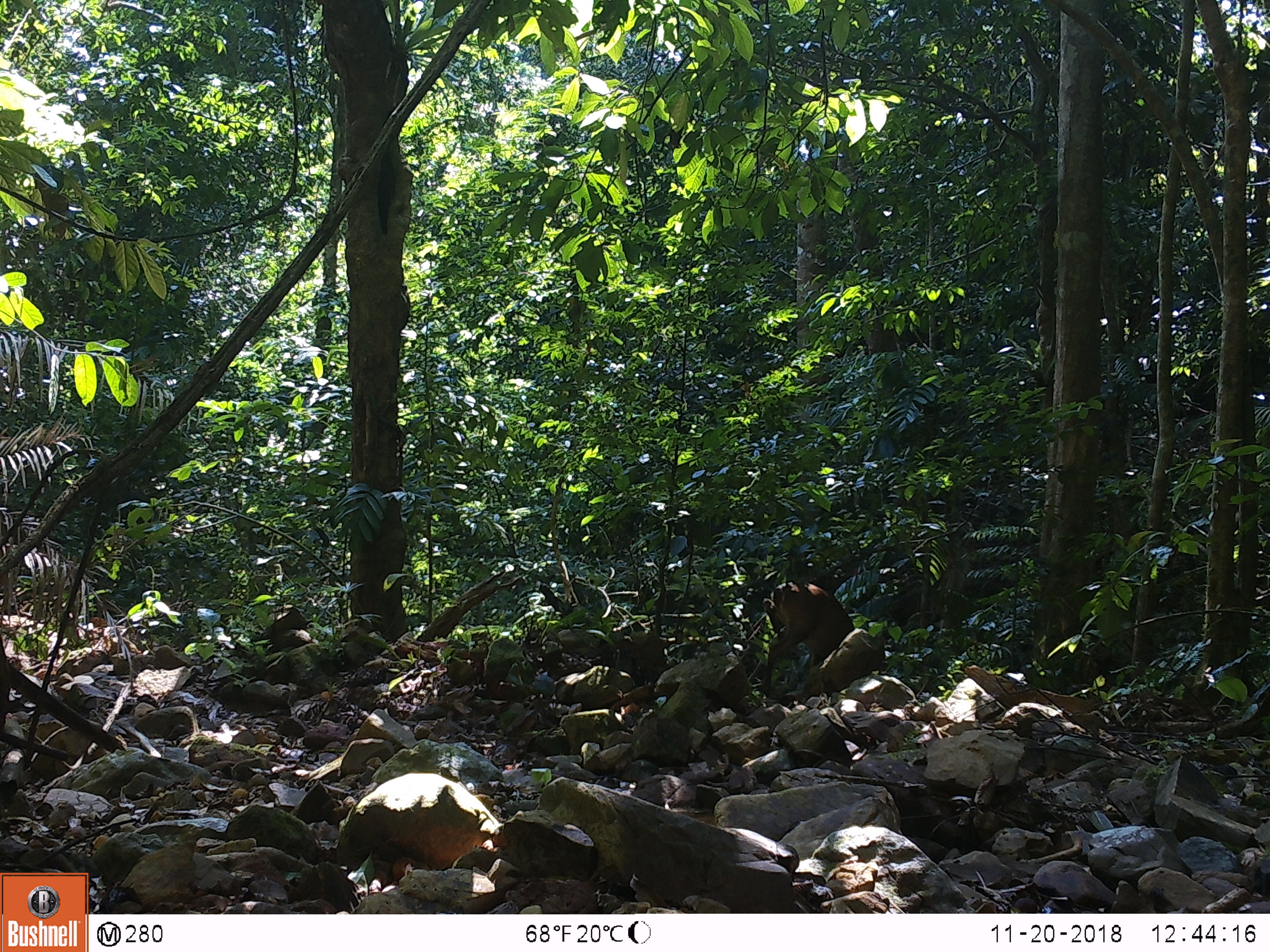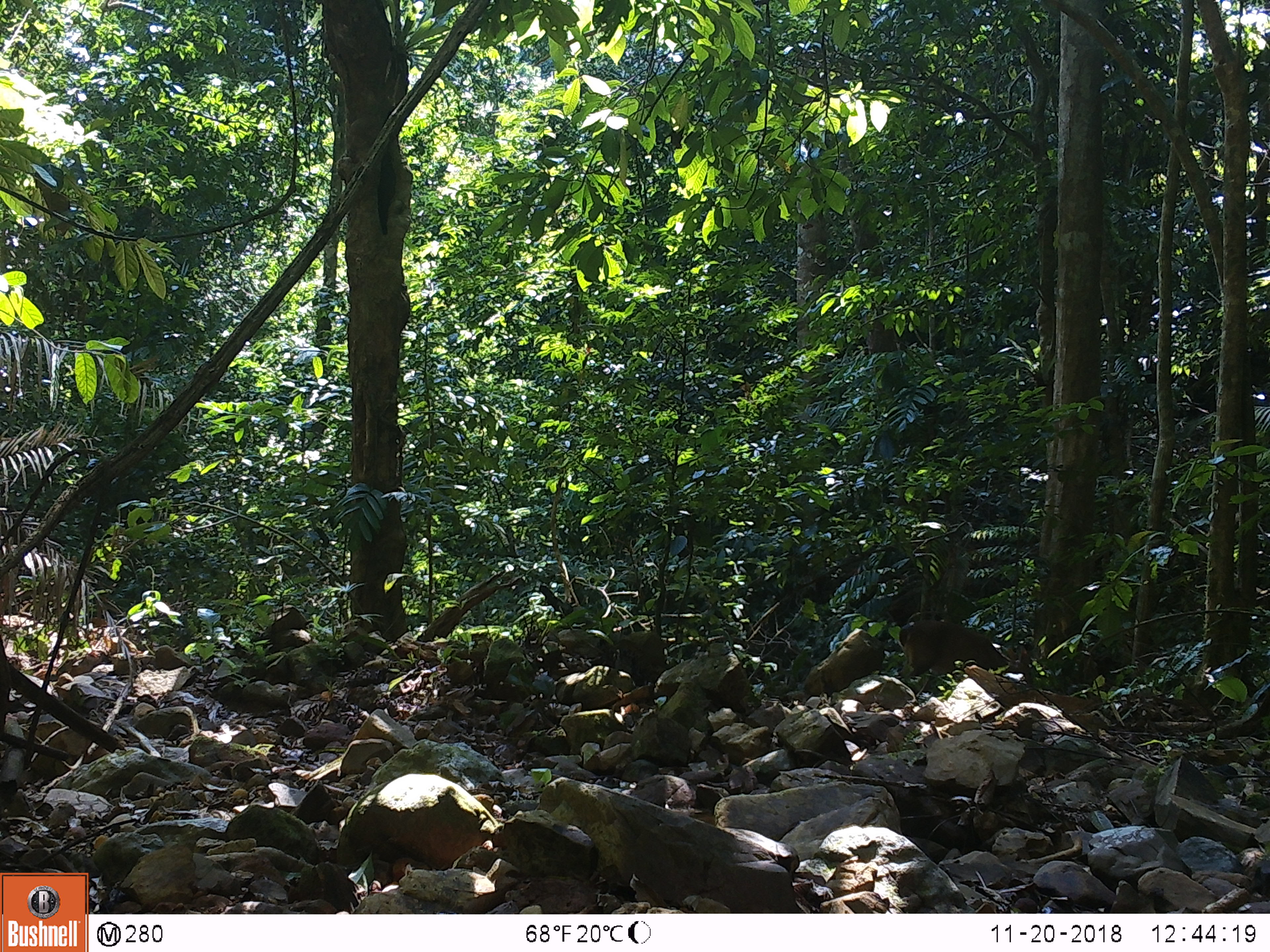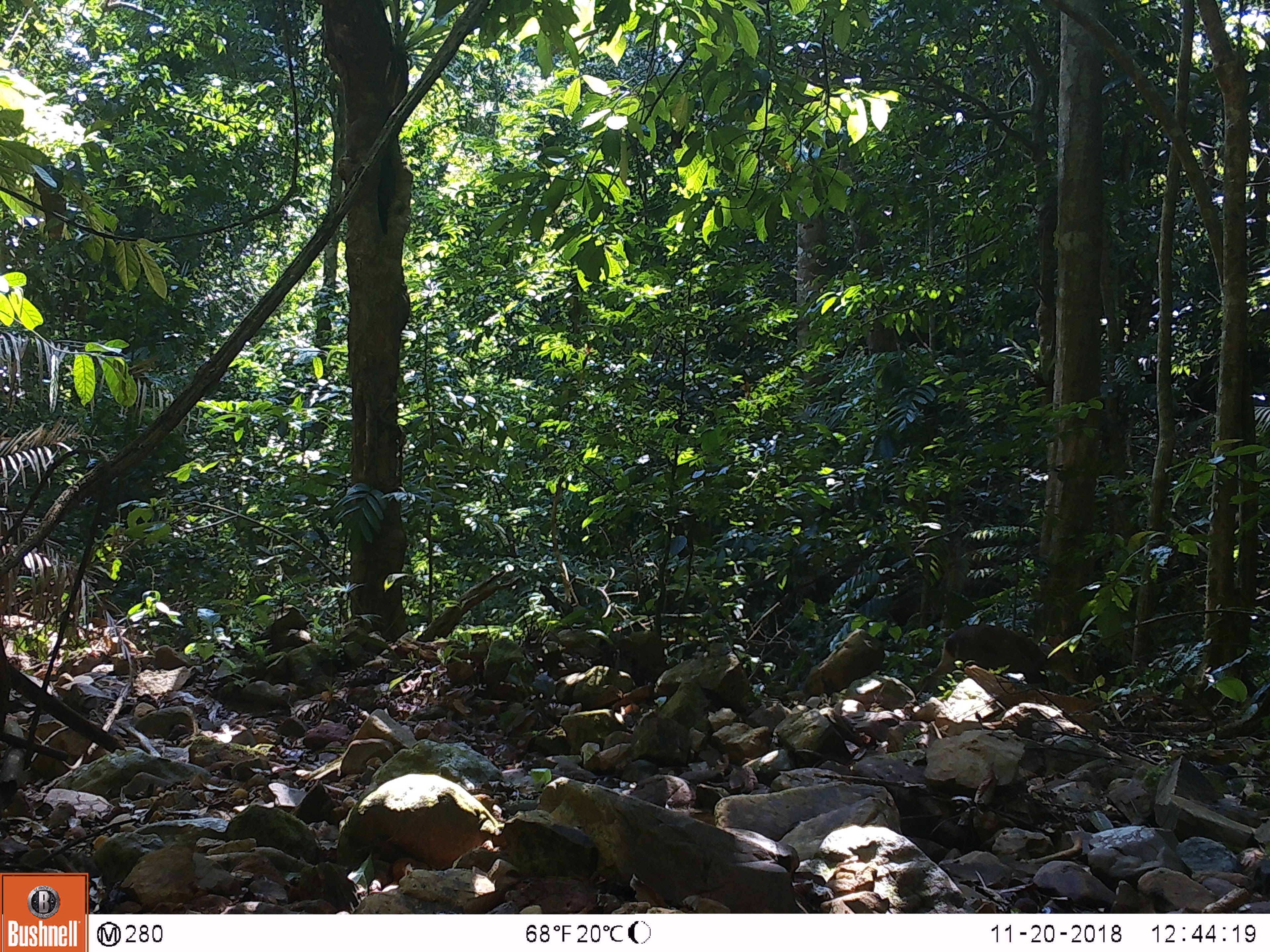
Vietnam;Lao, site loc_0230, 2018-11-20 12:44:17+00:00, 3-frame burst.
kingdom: Animalia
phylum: Chordata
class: Mammalia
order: Artiodactyla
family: Cervidae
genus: Muntiacus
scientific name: Muntiacus vuquangensis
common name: large-antlered muntjac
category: large antlered muntjac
Large antlered muntjac (large-antlered muntjac) (Muntiacus vuquangensis). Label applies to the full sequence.